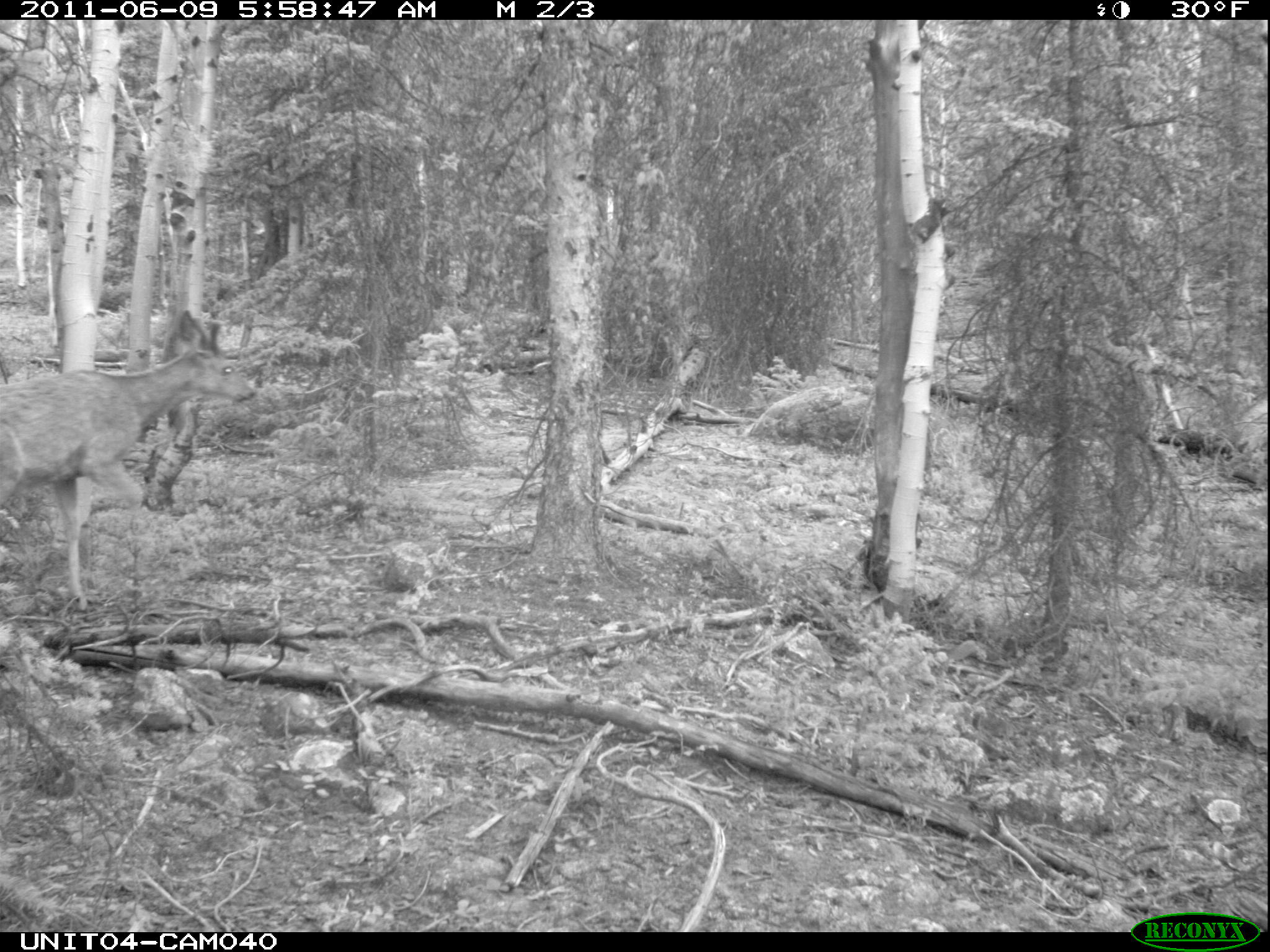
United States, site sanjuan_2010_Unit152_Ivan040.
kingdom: Animalia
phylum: Chordata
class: Mammalia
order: Artiodactyla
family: Cervidae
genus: Odocoileus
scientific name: Odocoileus hemionus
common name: mule deer